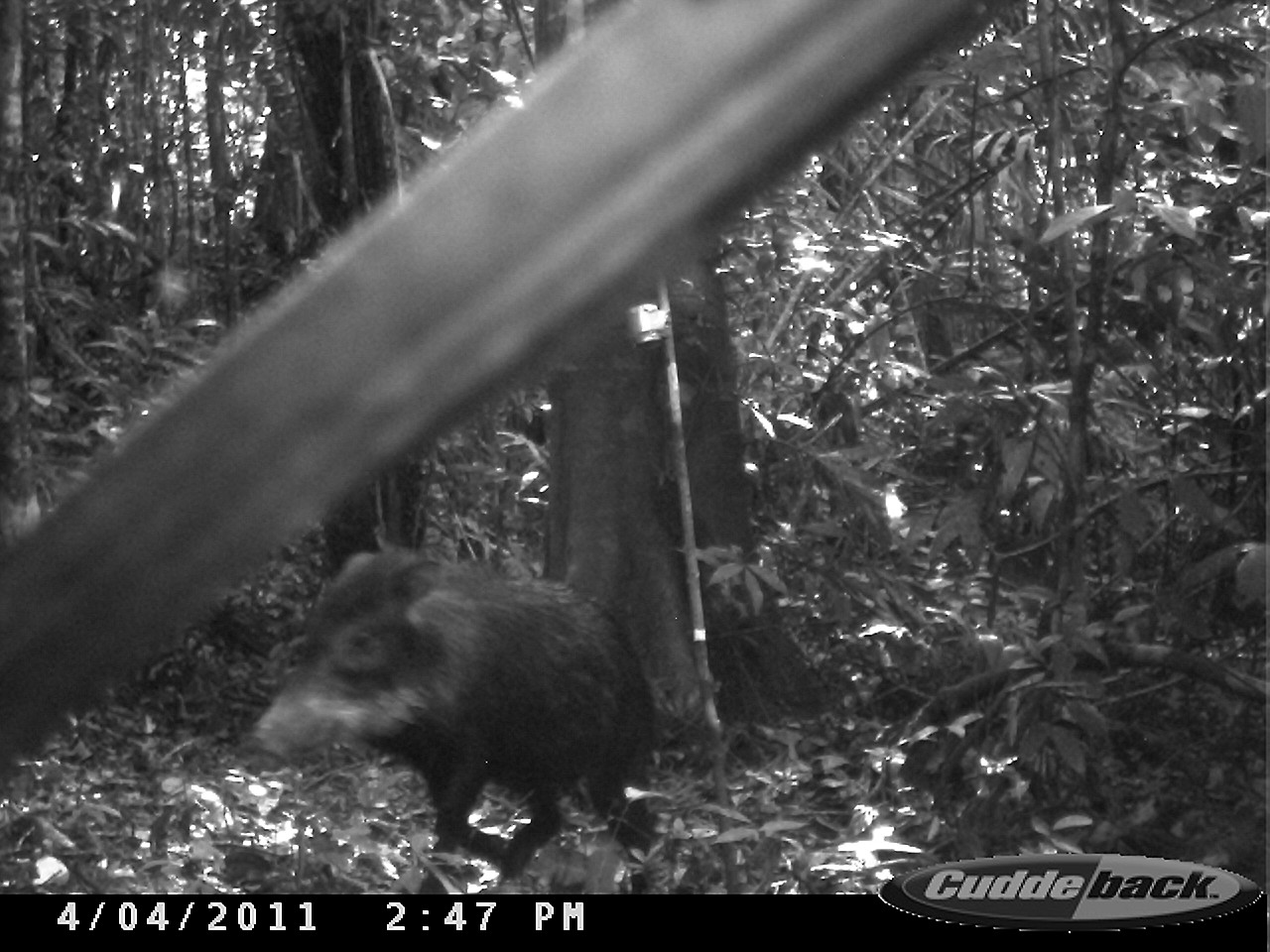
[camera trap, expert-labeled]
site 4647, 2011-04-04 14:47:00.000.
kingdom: Animalia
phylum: Chordata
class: Mammalia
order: Artiodactyla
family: Tayassuidae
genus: Tayassu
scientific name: Tayassu pecari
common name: white-lipped peccary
Tayassu pecari (white-lipped peccary), count 4, age adult.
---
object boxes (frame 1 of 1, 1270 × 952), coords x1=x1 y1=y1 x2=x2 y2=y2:
tayassu pecari: x1=232 y1=540 x2=660 y2=892